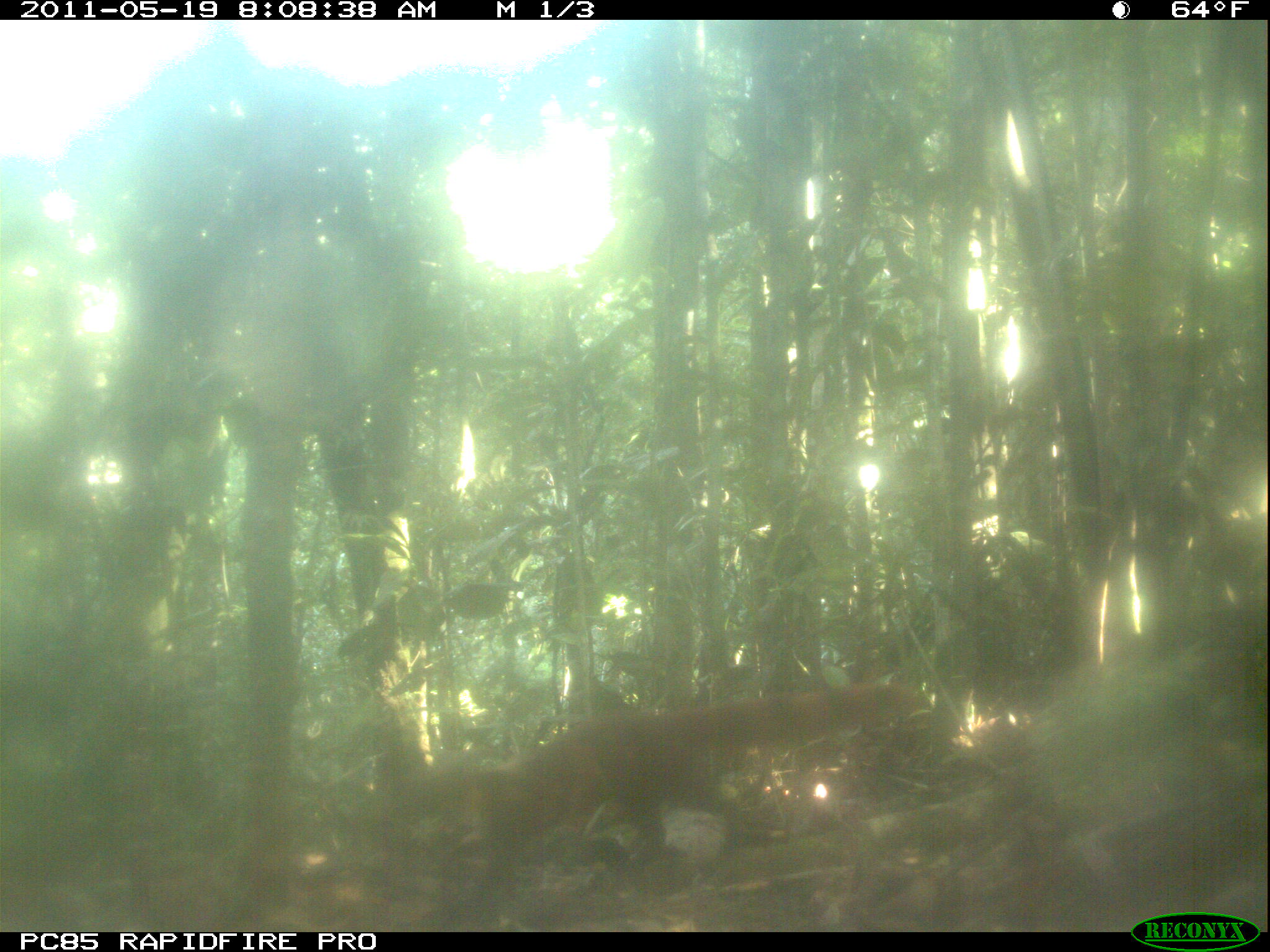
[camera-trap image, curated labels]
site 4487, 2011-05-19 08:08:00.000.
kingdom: Animalia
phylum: Chordata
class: Mammalia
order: Carnivora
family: Eupleridae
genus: Galidia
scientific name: Galidia elegans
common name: ring-tailed vontsira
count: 1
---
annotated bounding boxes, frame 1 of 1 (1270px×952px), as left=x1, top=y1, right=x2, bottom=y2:
galidia elegans: left=468, top=679, right=920, bottom=880